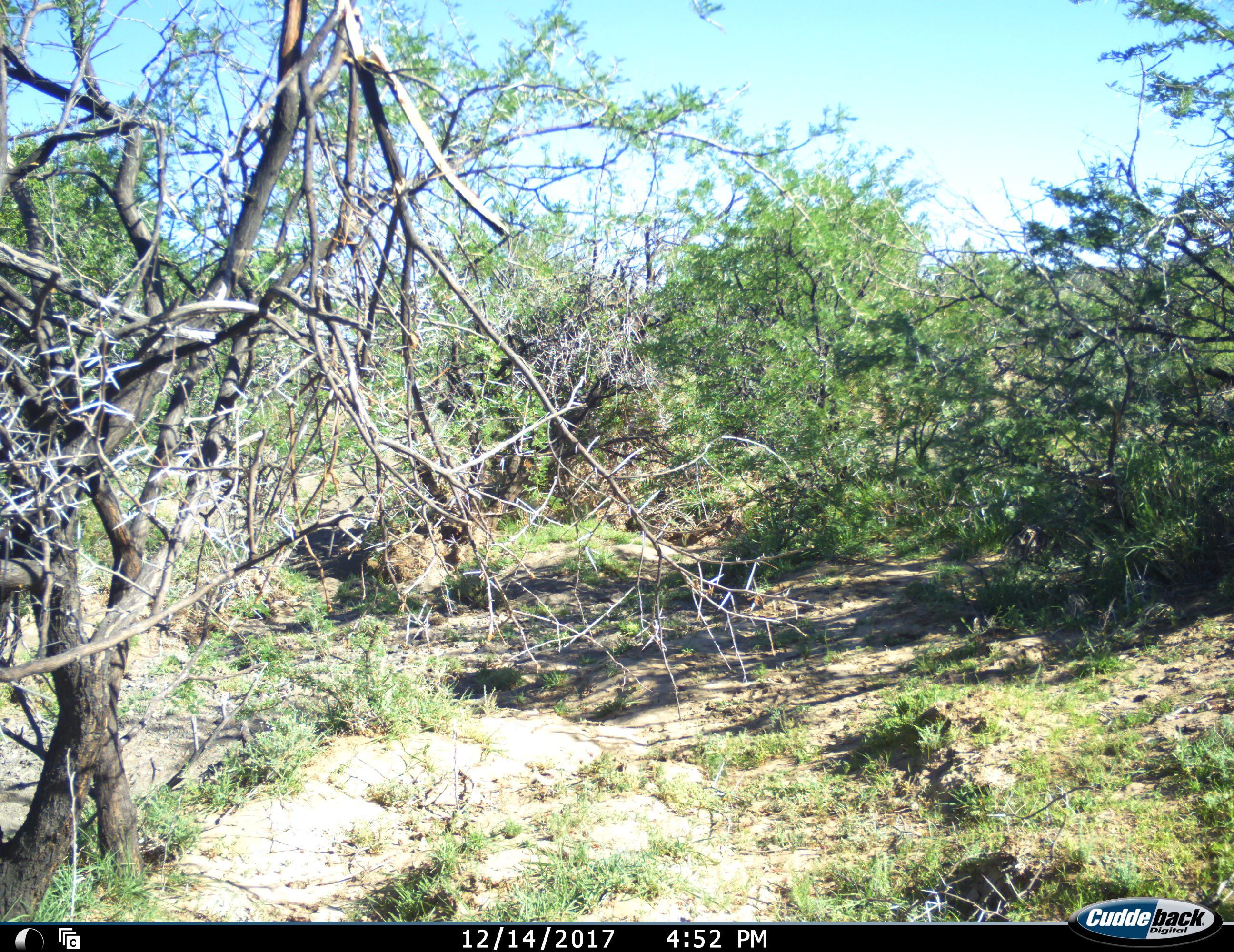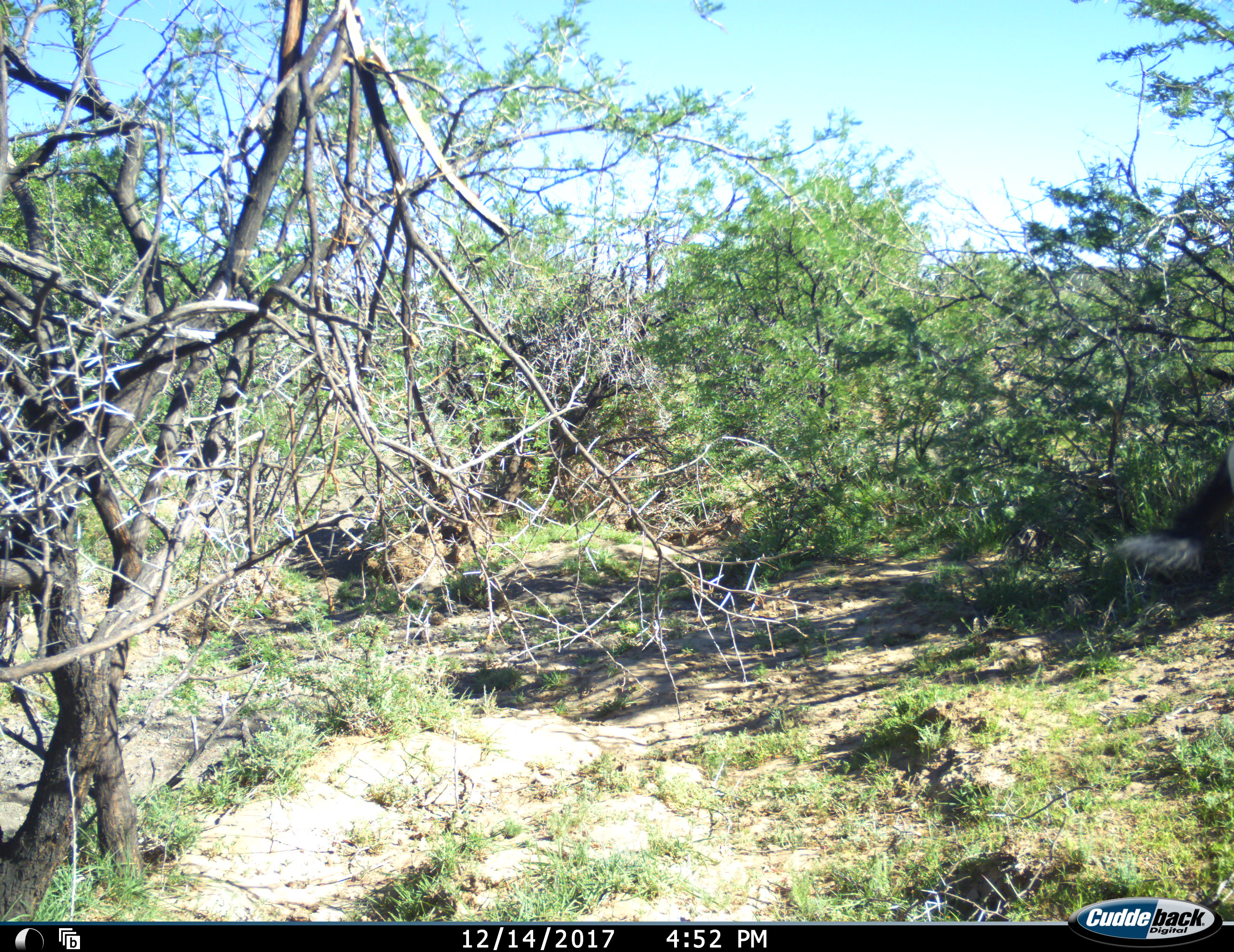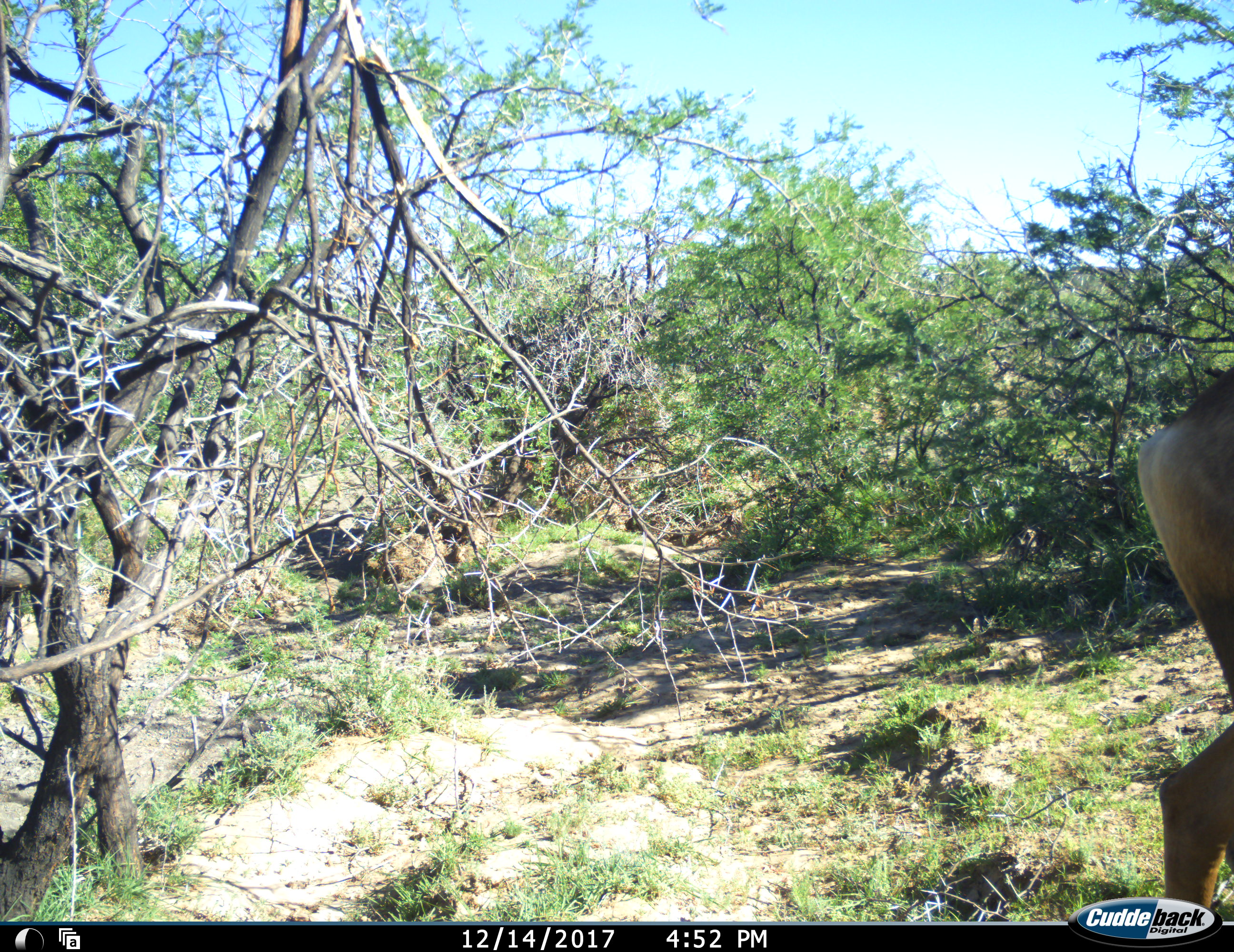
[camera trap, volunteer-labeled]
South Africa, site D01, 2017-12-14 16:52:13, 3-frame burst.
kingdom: Animalia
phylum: Chordata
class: Mammalia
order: Artiodactyla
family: Bovidae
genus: Alcelaphus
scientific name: Alcelaphus buselaphus caama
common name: red hartebeest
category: hartebeestred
Hartebeestred (red hartebeest) (Alcelaphus buselaphus caama), count 1. Behavior (volunteer vote fractions): standing 0%, resting 0%, moving 100%, interacting 0%. Young present (vote fraction): 0%. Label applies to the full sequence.